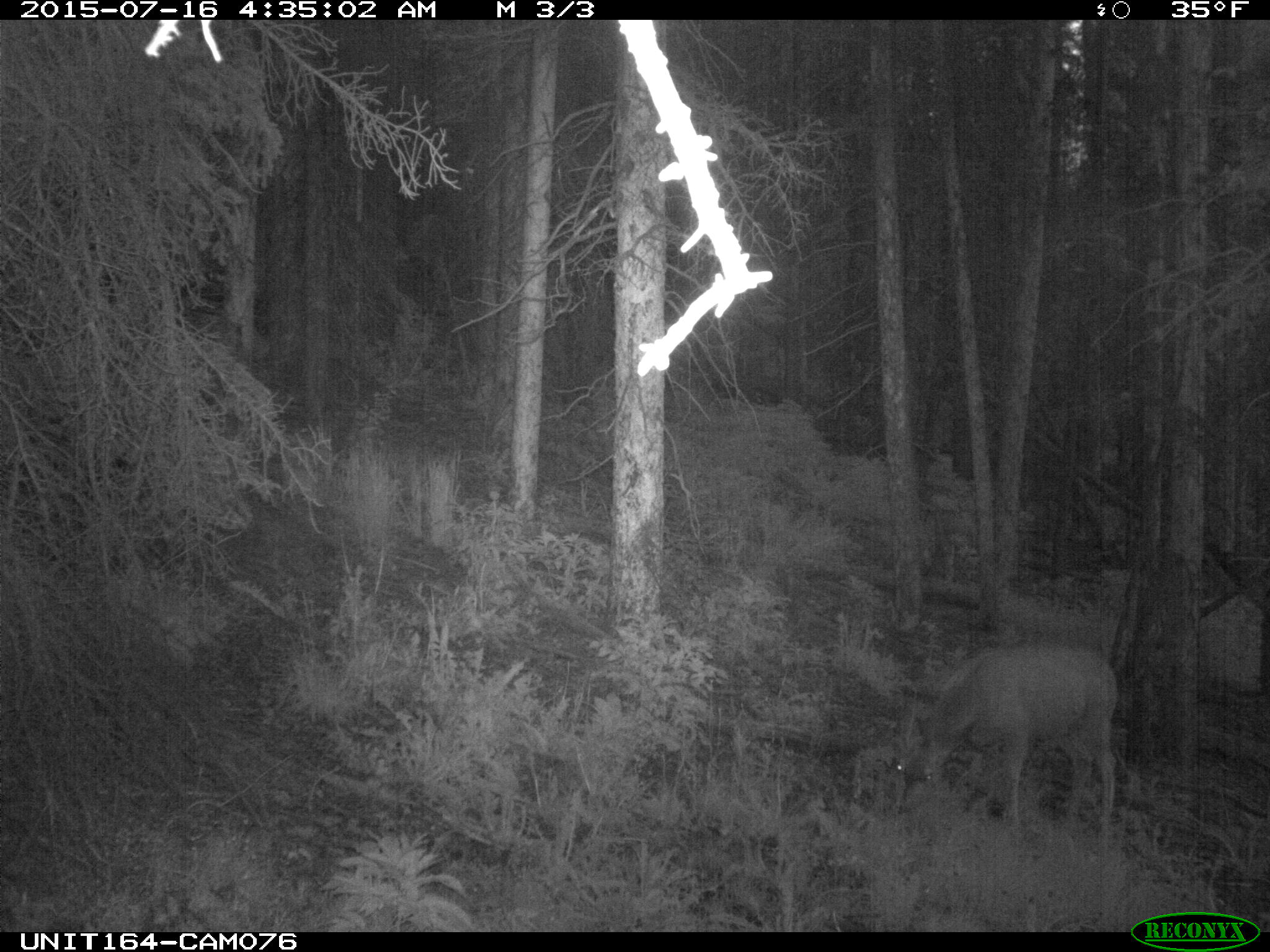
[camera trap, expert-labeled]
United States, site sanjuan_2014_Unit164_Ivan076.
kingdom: Animalia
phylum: Chordata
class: Mammalia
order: Artiodactyla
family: Cervidae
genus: Odocoileus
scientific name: Odocoileus hemionus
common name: mule deer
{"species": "Odocoileus hemionus (mule deer)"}